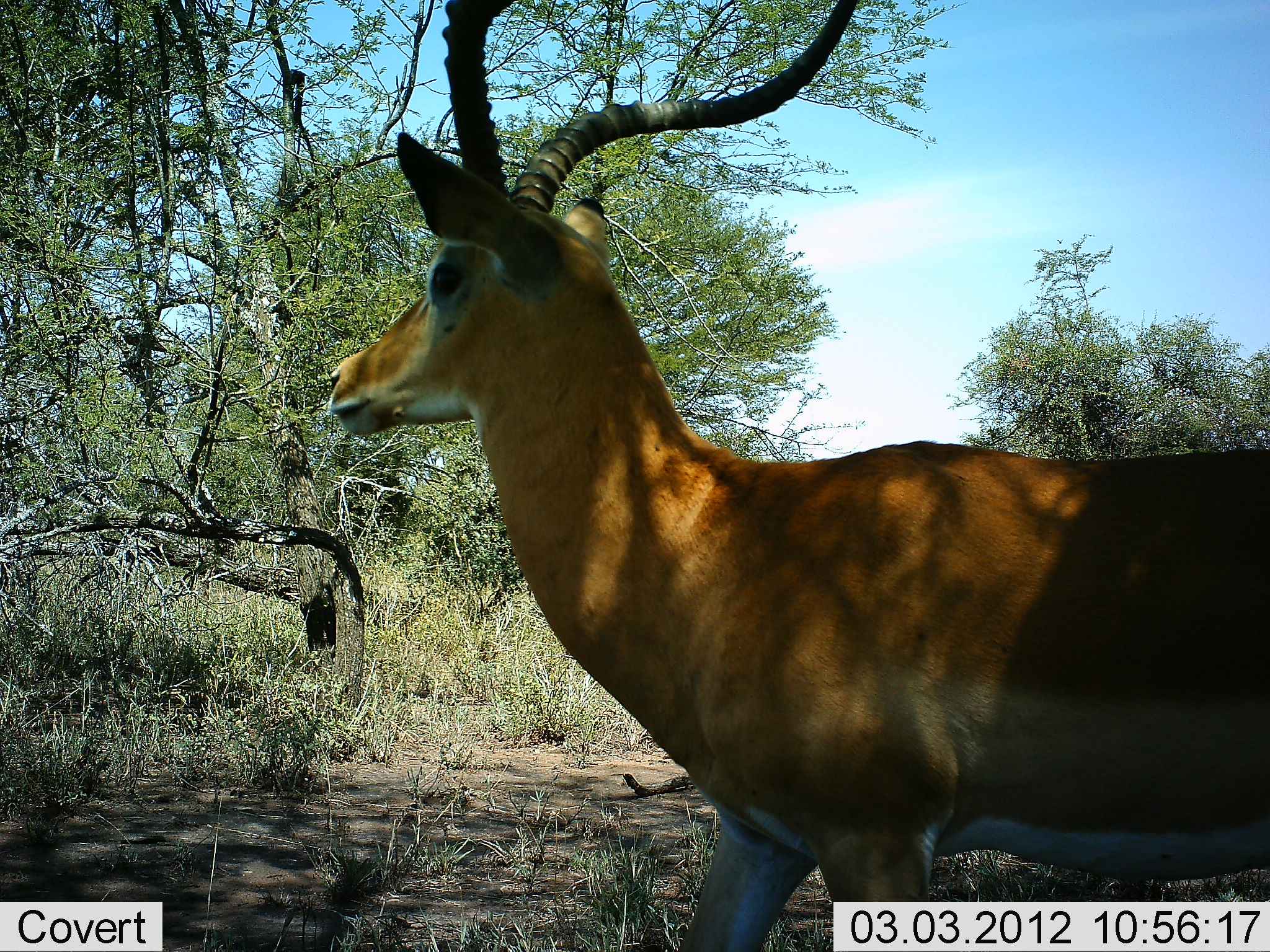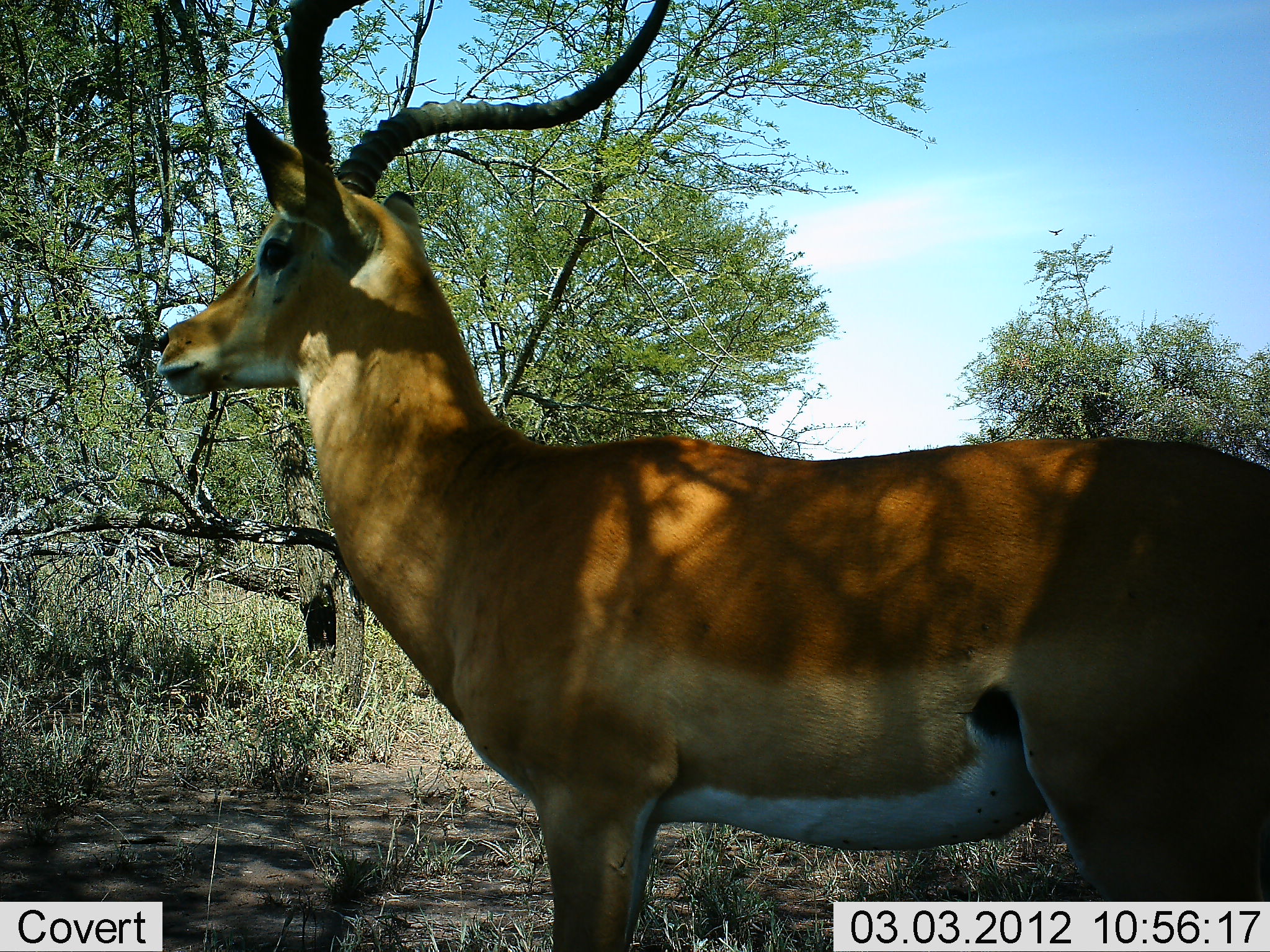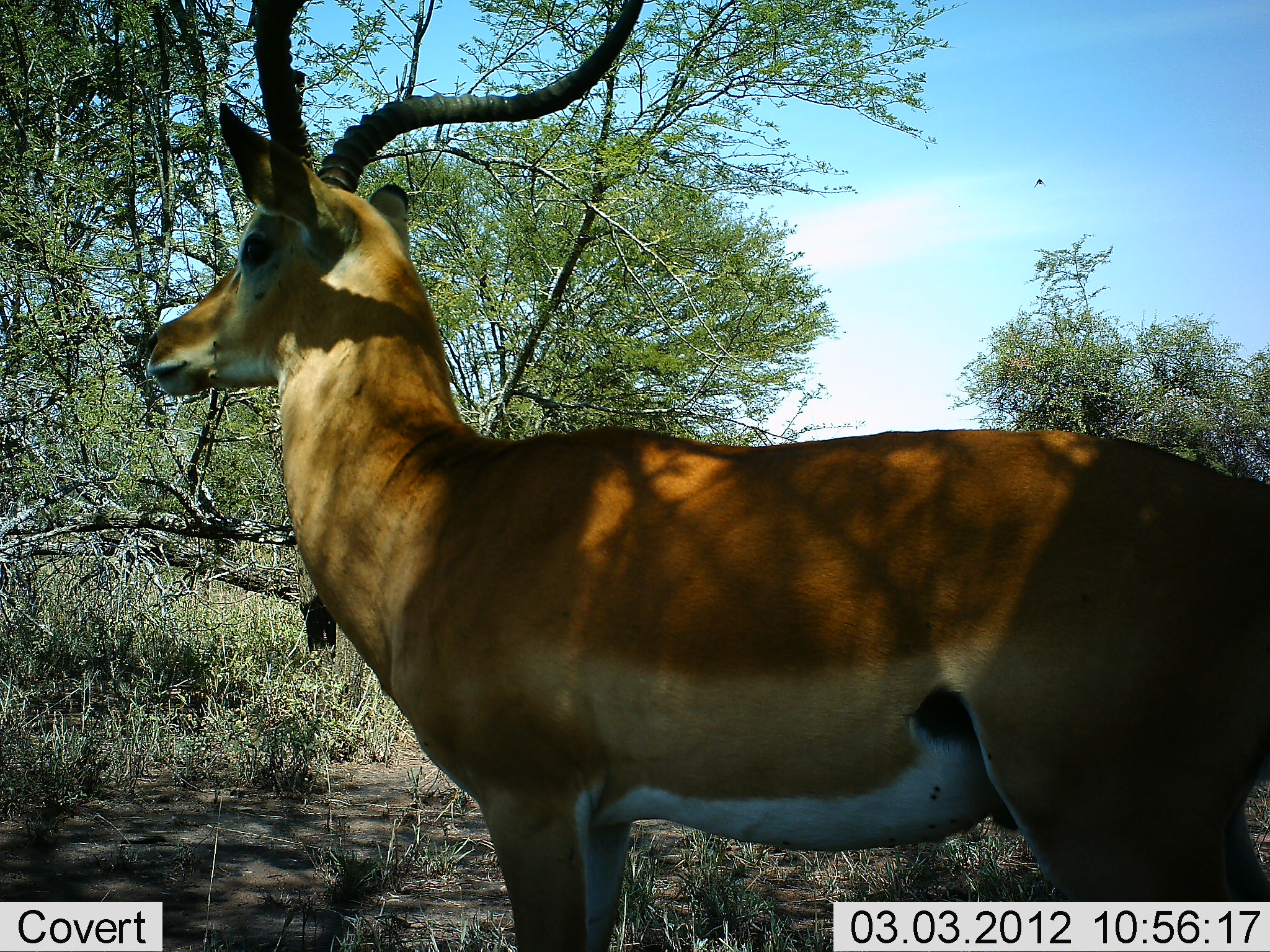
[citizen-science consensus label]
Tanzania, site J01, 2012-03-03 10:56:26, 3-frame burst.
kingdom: Animalia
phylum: Chordata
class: Mammalia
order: Artiodactyla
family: Bovidae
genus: Aepyceros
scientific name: Aepyceros melampus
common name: impala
Impala (Aepyceros melampus), count 1. Behavior (volunteer vote fractions): standing 75%, resting 0%, moving 25%, interacting 0%. Young present (vote fraction): 0%. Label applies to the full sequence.